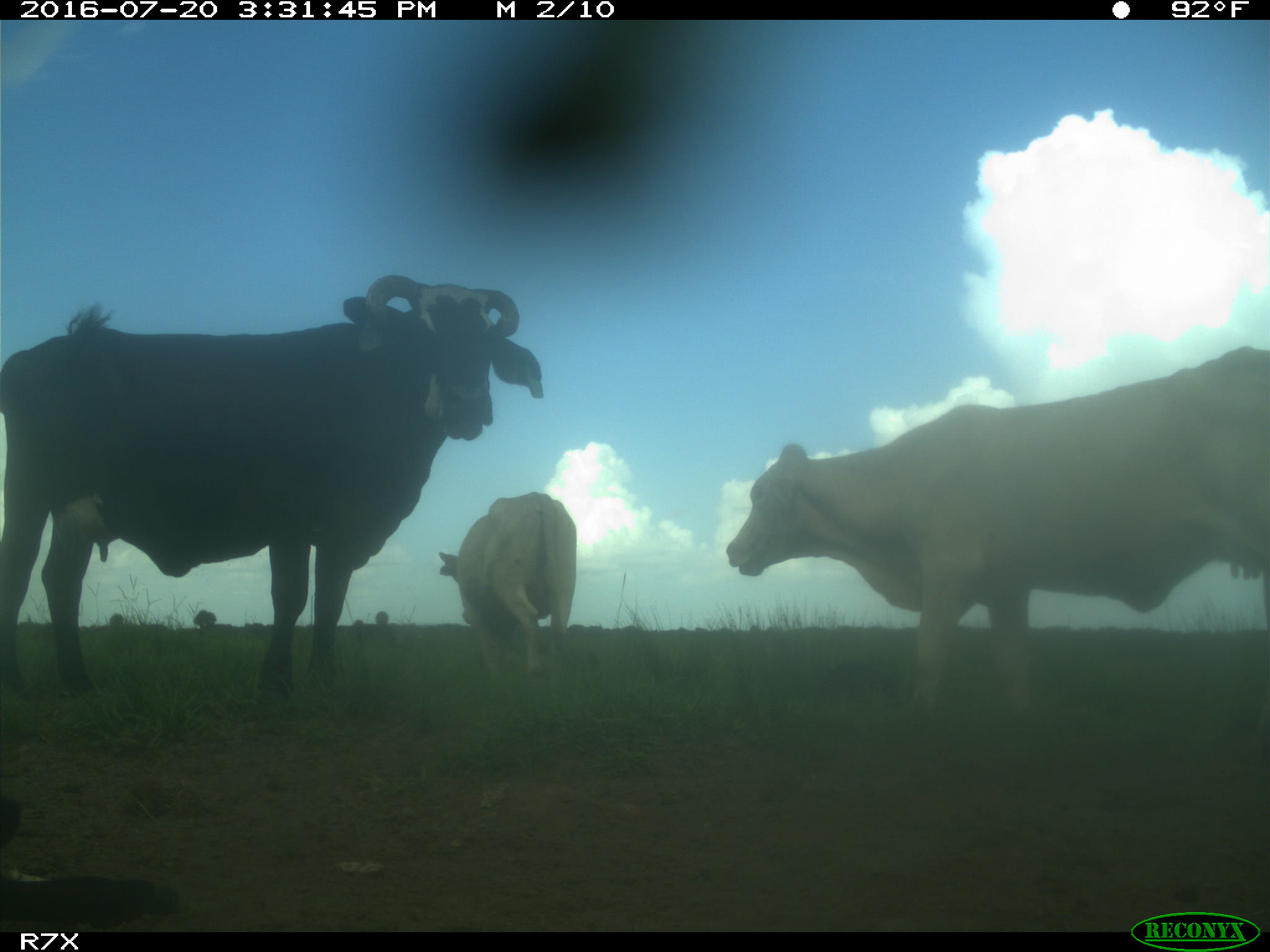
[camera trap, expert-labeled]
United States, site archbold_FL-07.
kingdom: Animalia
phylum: Chordata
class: Mammalia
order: Artiodactyla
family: Bovidae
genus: Bos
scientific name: Bos taurus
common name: domestic cow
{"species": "Bos taurus (domestic cow)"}